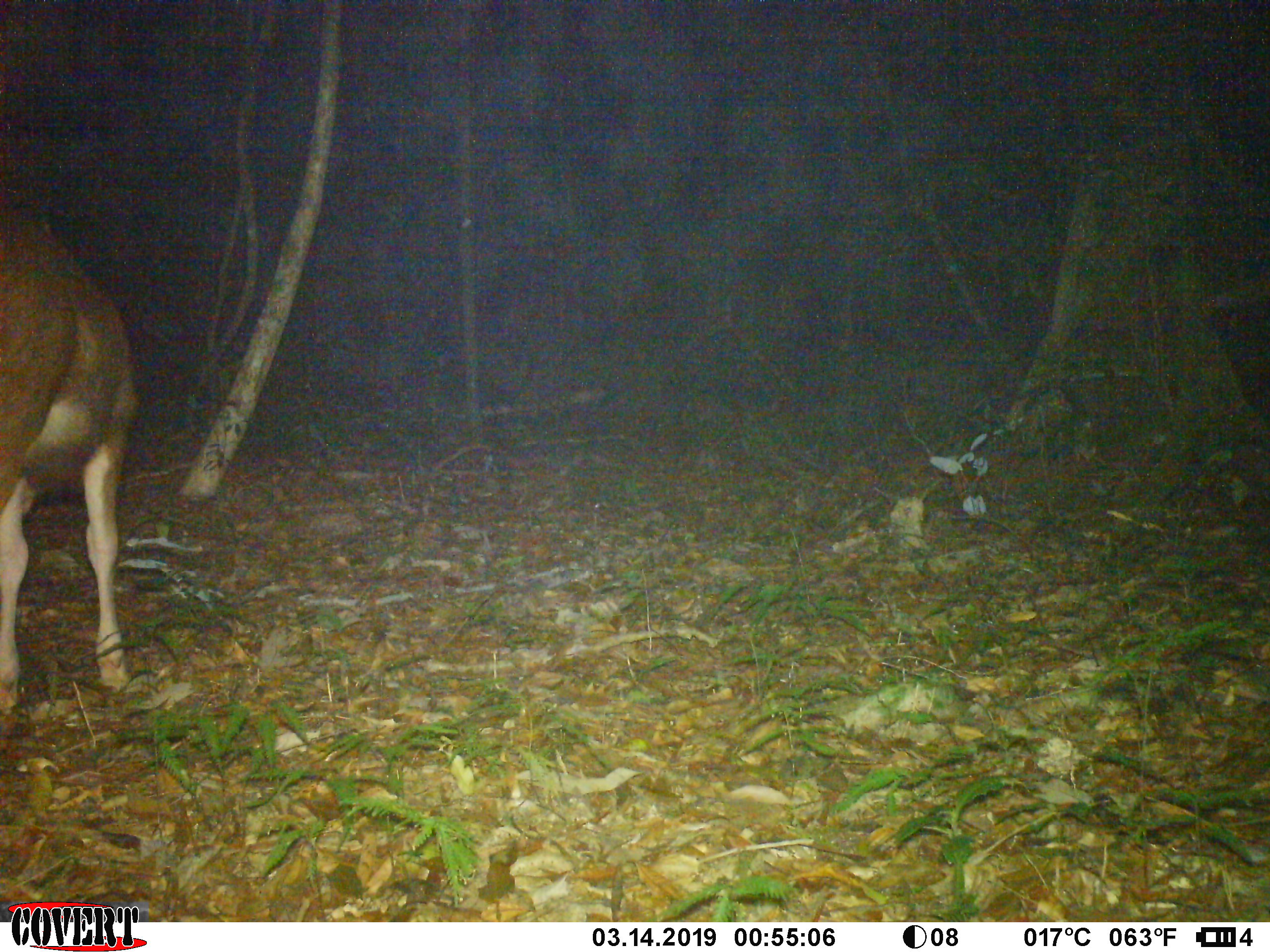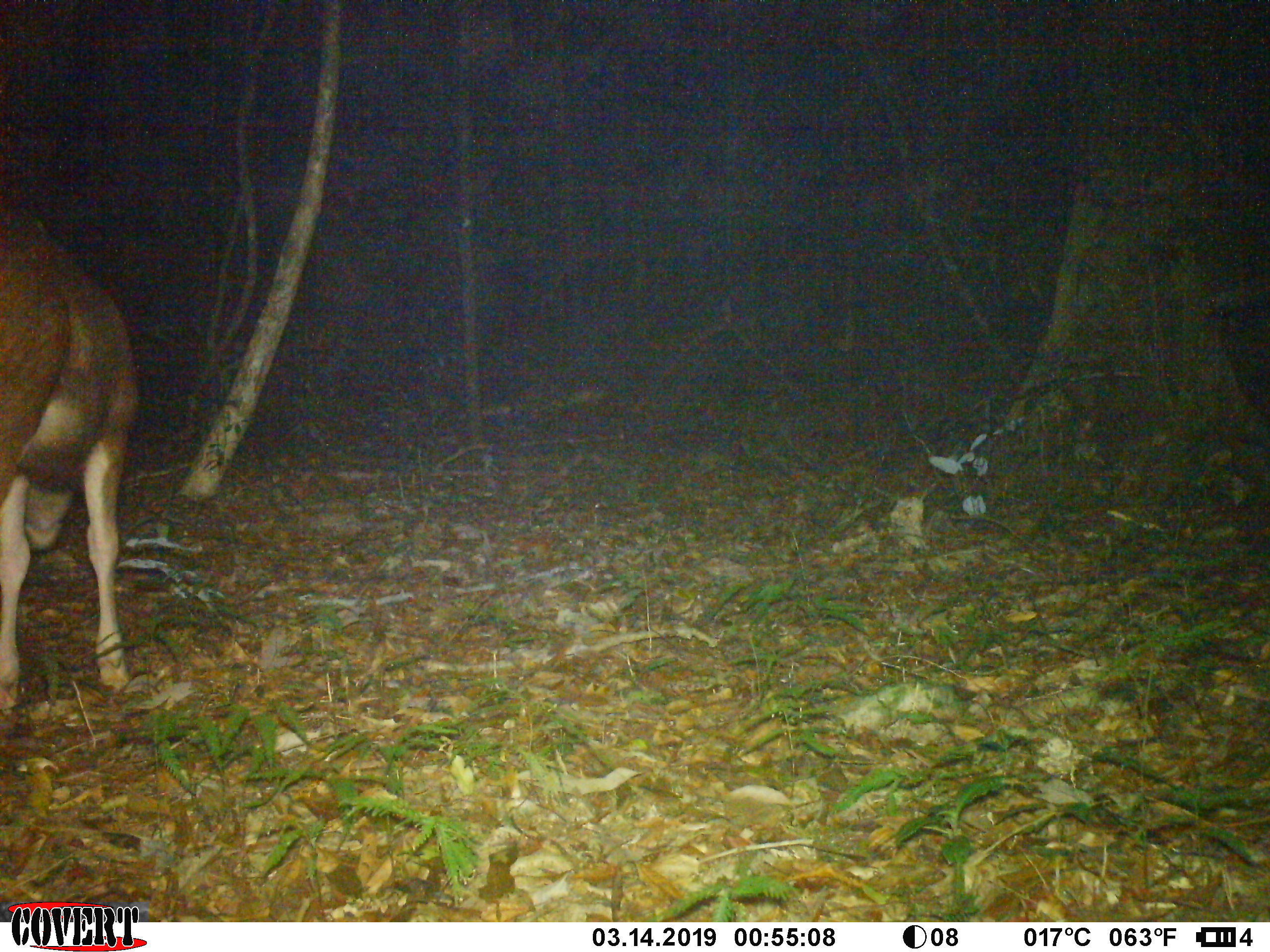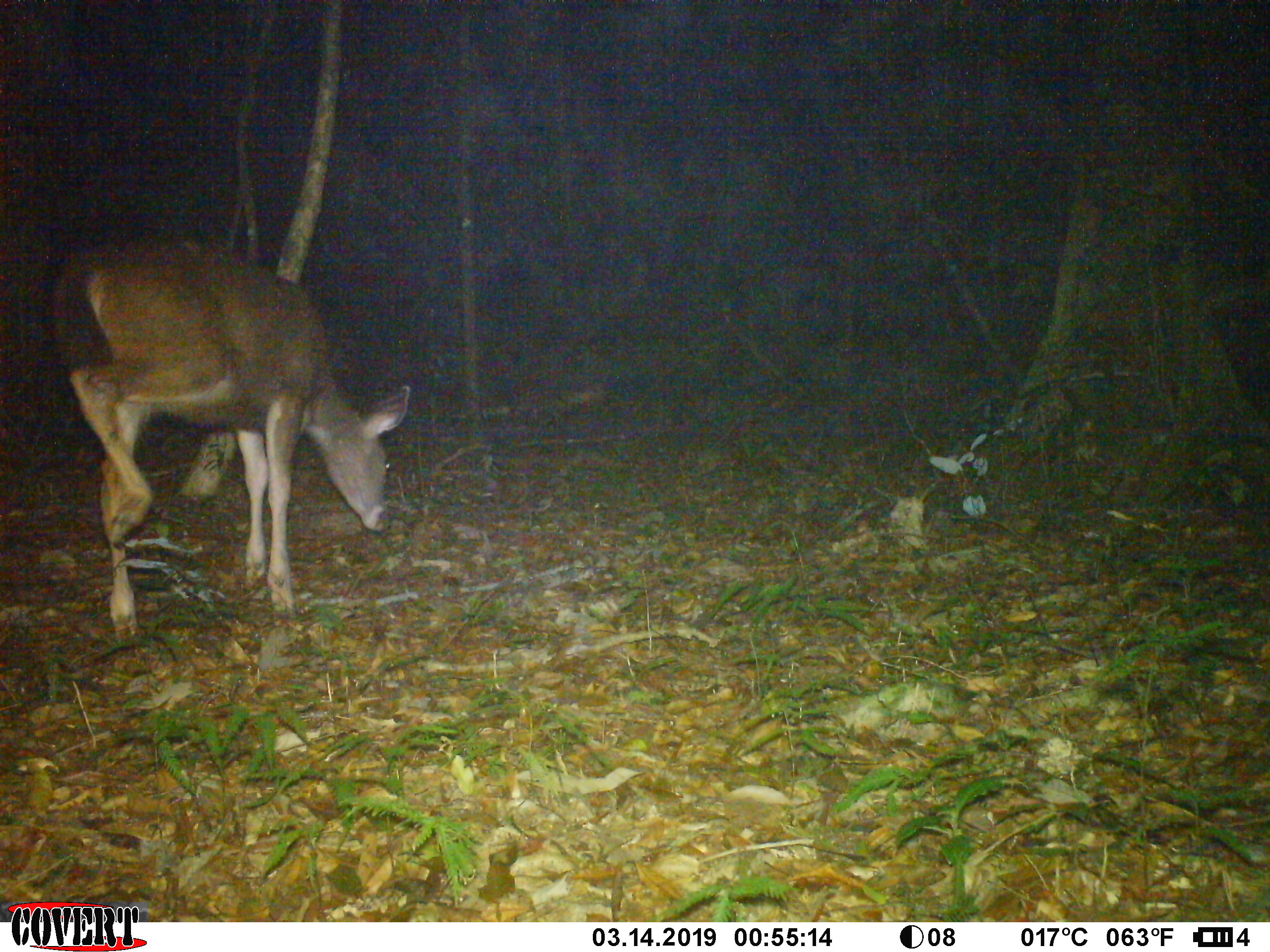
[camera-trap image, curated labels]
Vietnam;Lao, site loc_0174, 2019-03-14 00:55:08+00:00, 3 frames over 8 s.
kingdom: Animalia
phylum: Chordata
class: Mammalia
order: Artiodactyla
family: Cervidae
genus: Rusa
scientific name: Rusa unicolor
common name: sambar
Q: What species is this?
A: Sambar (Rusa unicolor).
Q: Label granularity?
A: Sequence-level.